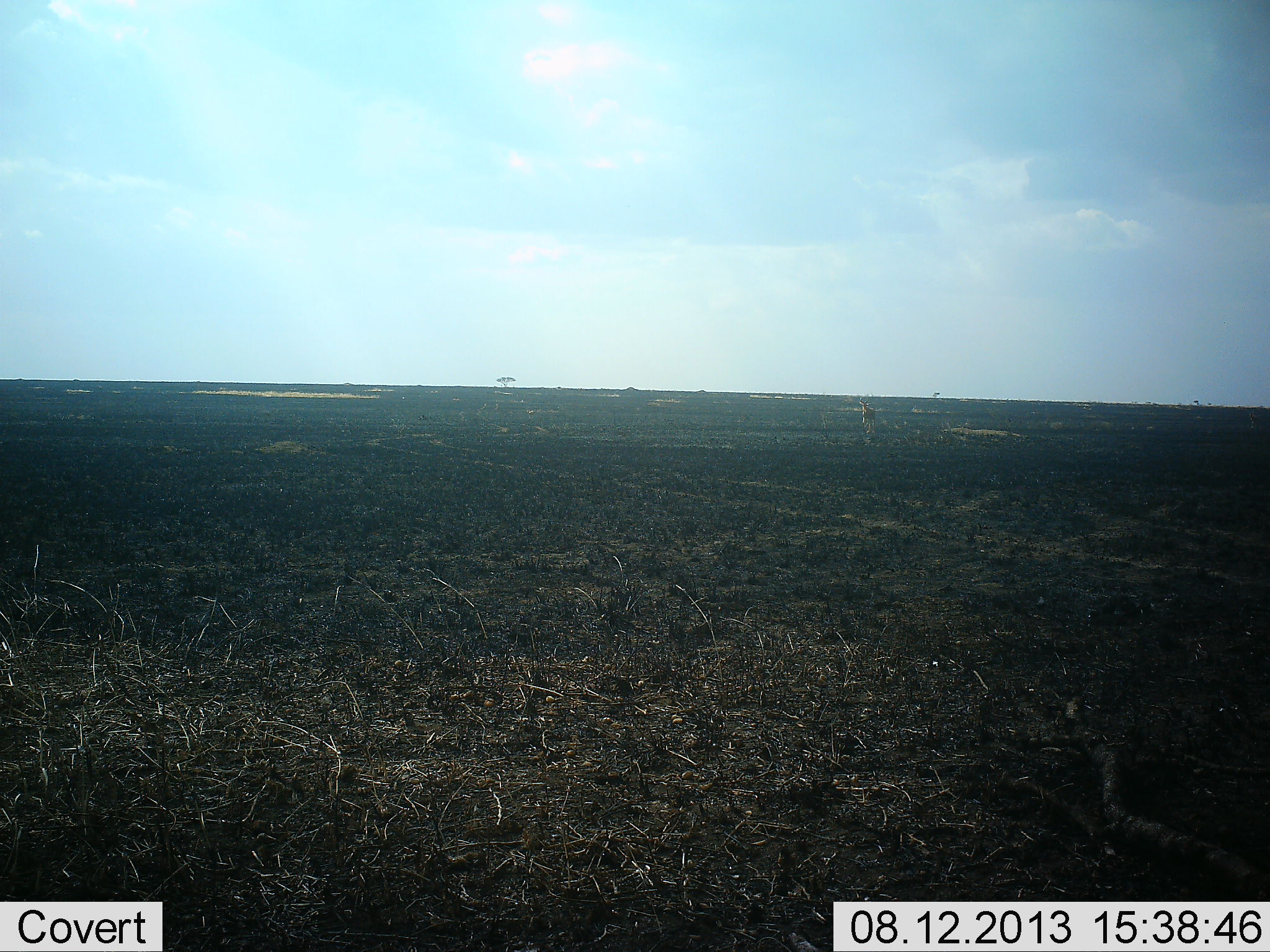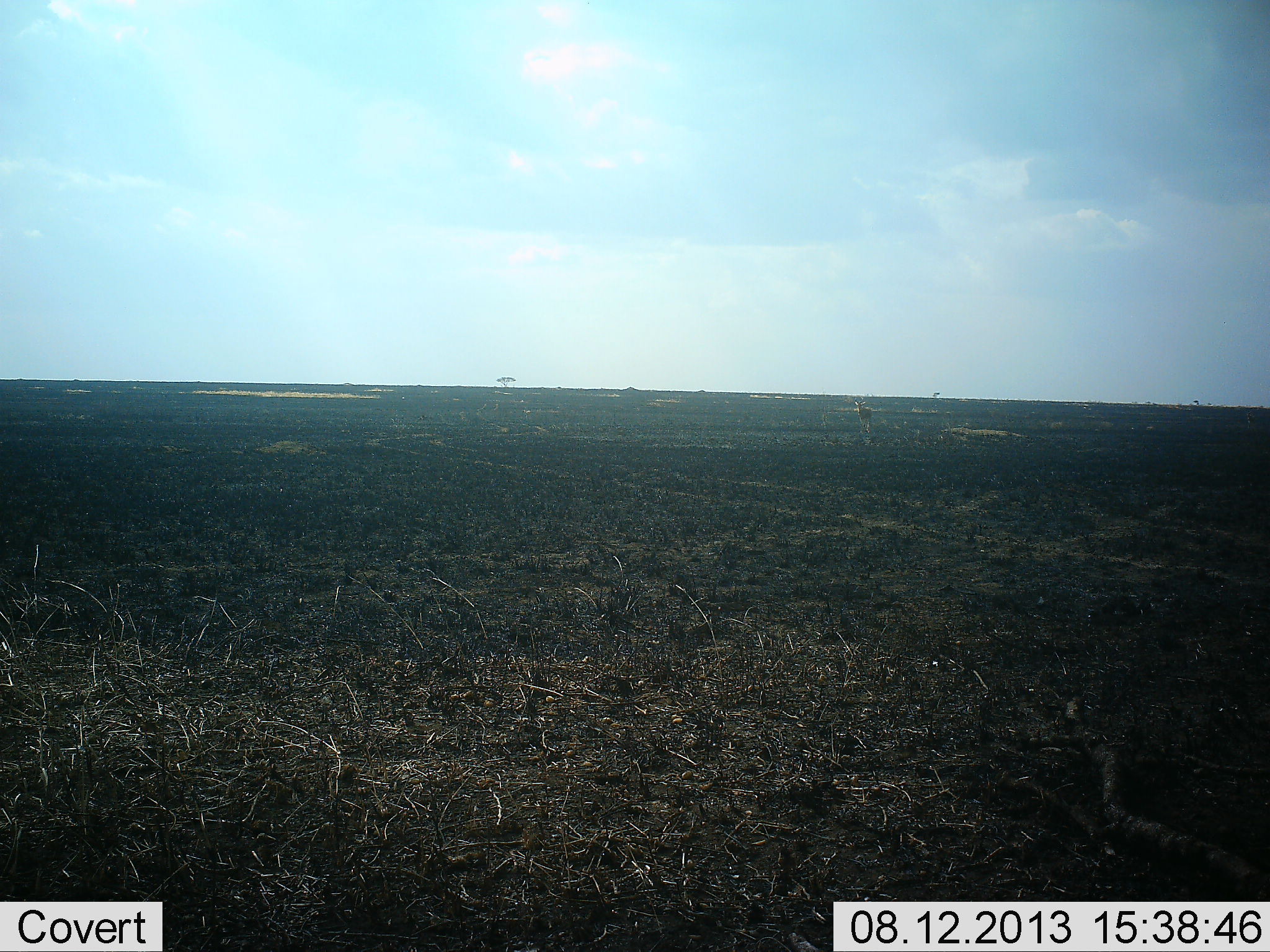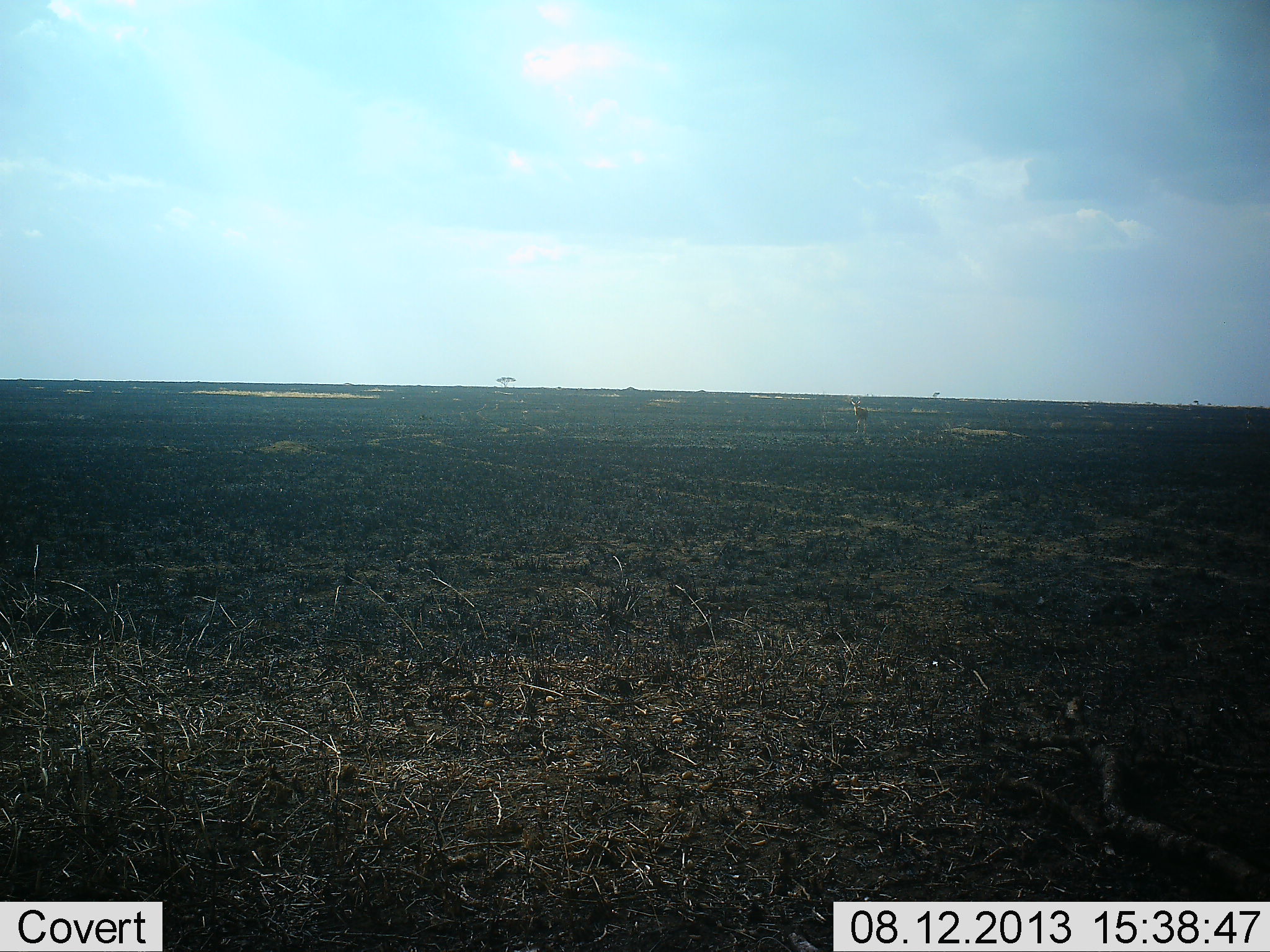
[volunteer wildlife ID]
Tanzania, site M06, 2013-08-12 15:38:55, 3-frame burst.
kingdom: Animalia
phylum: Chordata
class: Mammalia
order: Artiodactyla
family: Bovidae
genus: Eudorcas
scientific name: Eudorcas thomsonii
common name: thomson's gazelle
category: gazellethomsons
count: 1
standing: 14%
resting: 0%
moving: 86%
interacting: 0%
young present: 0%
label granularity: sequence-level